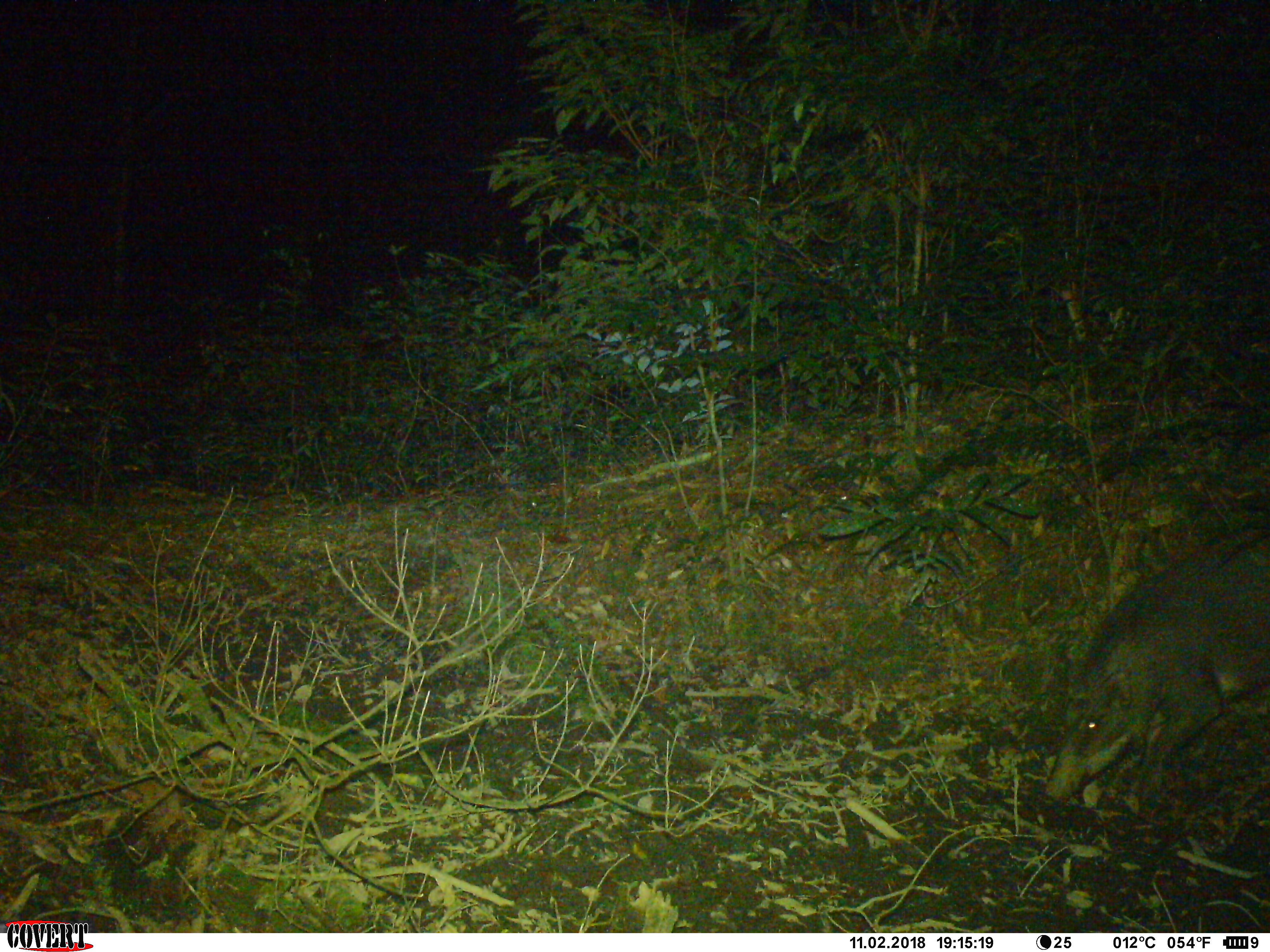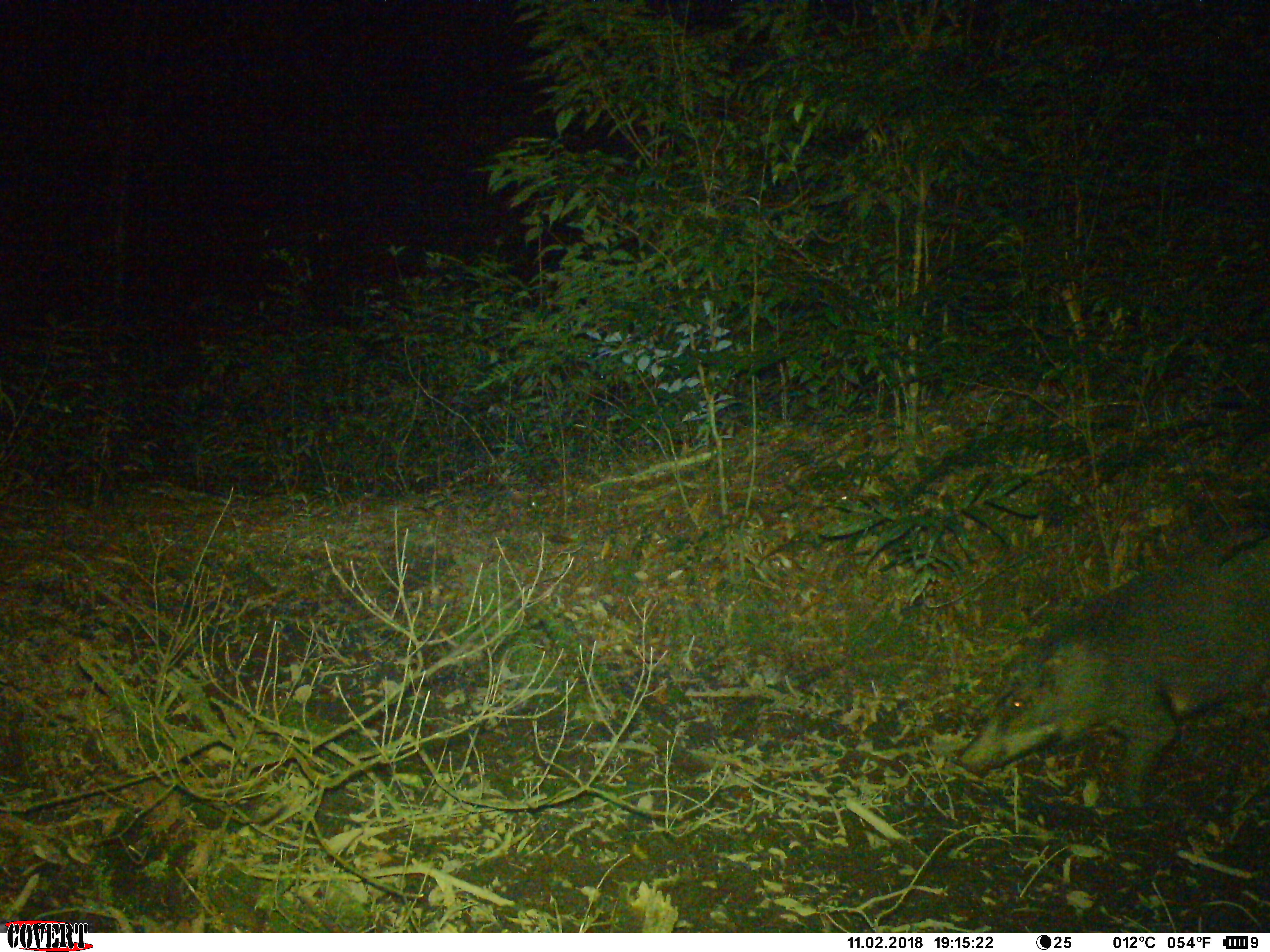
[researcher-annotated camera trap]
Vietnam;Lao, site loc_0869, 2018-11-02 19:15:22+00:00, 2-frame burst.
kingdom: Animalia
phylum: Chordata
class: Mammalia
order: Artiodactyla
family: Suidae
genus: Sus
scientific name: Sus scrofa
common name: eurasian wild pig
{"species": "eurasian wild pig (Sus scrofa)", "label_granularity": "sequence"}